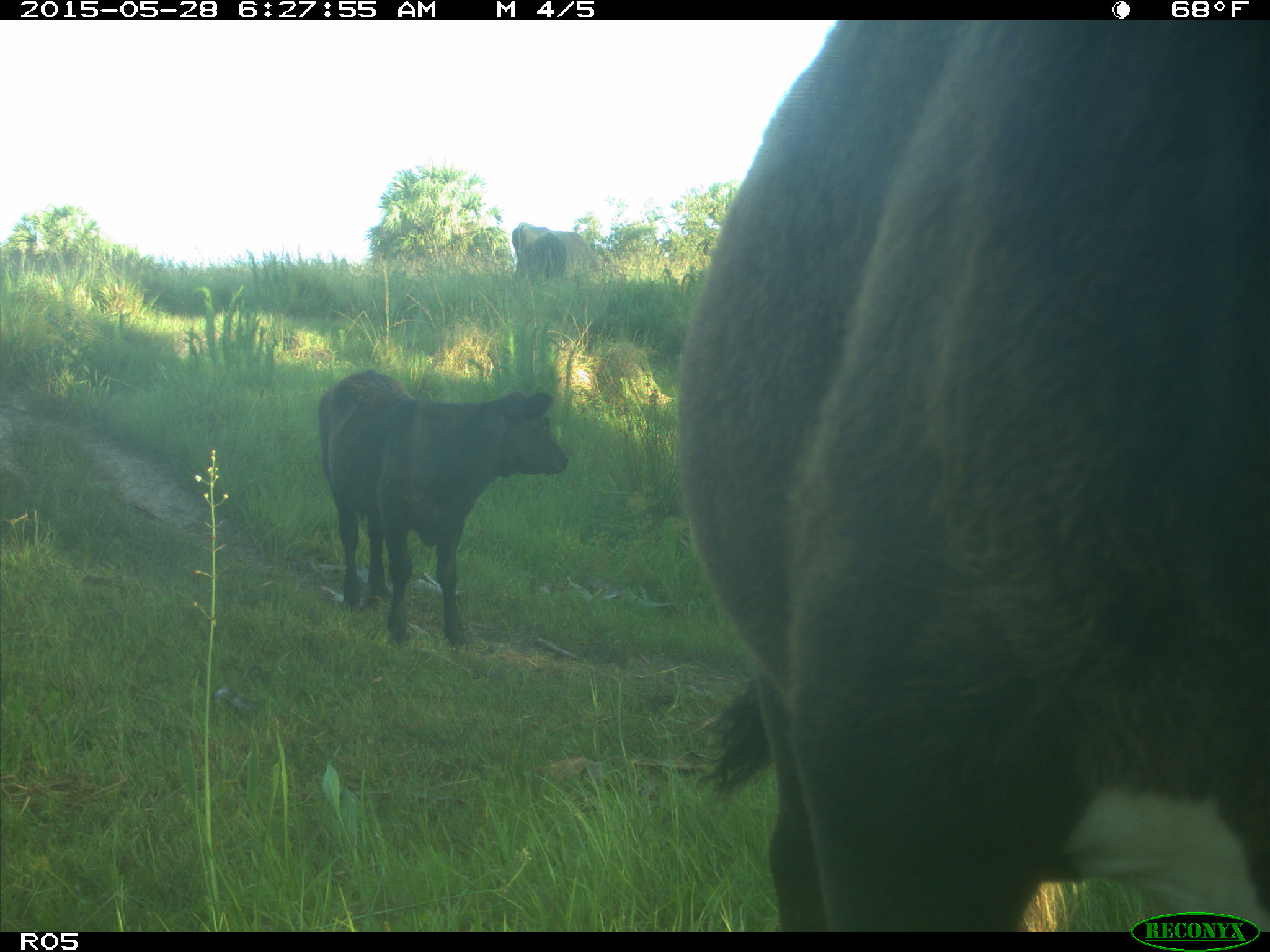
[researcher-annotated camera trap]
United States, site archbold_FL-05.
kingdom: Animalia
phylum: Chordata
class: Mammalia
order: Artiodactyla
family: Bovidae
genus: Bos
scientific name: Bos taurus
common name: domestic cow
Bos taurus (domestic cow).